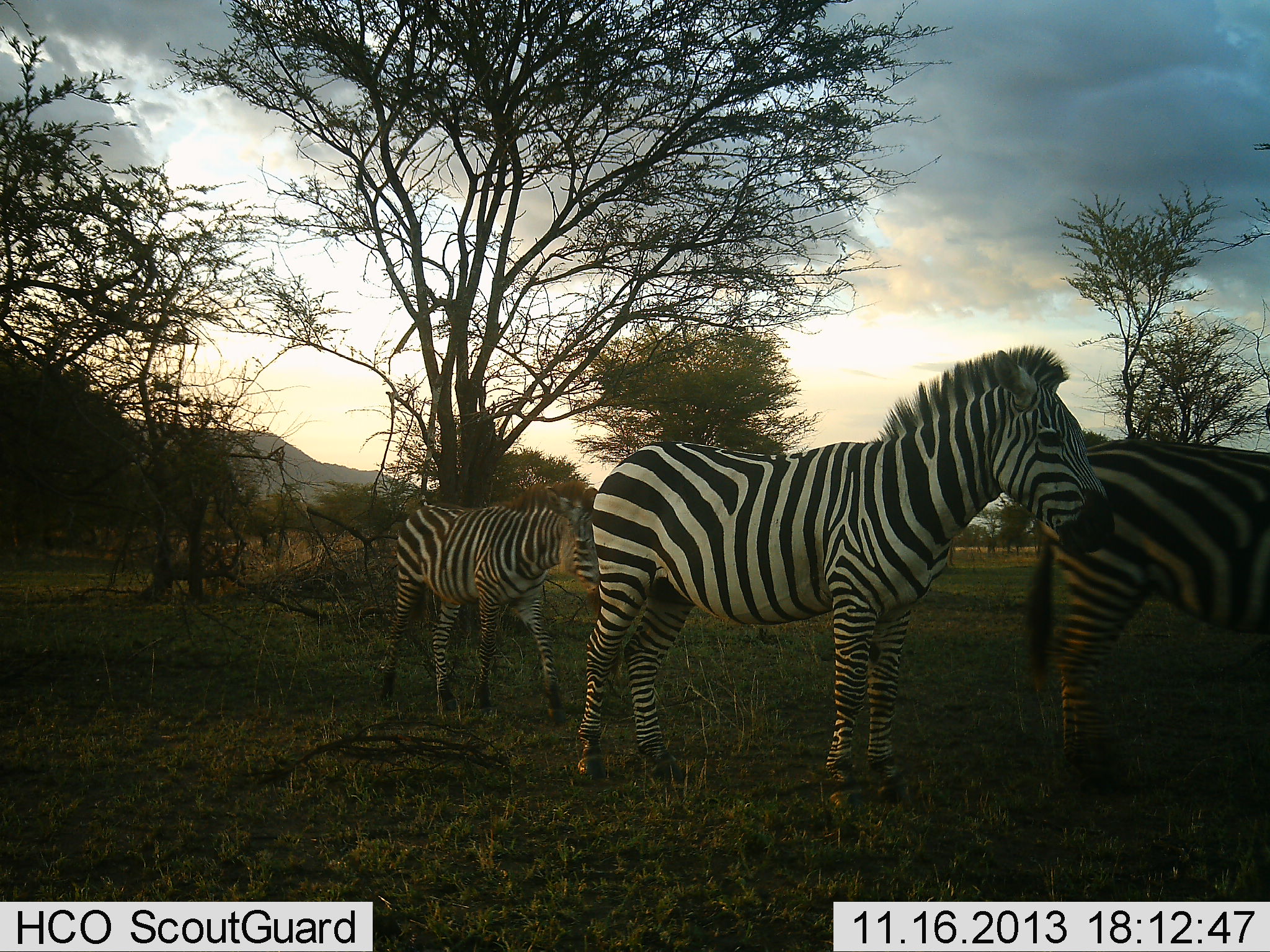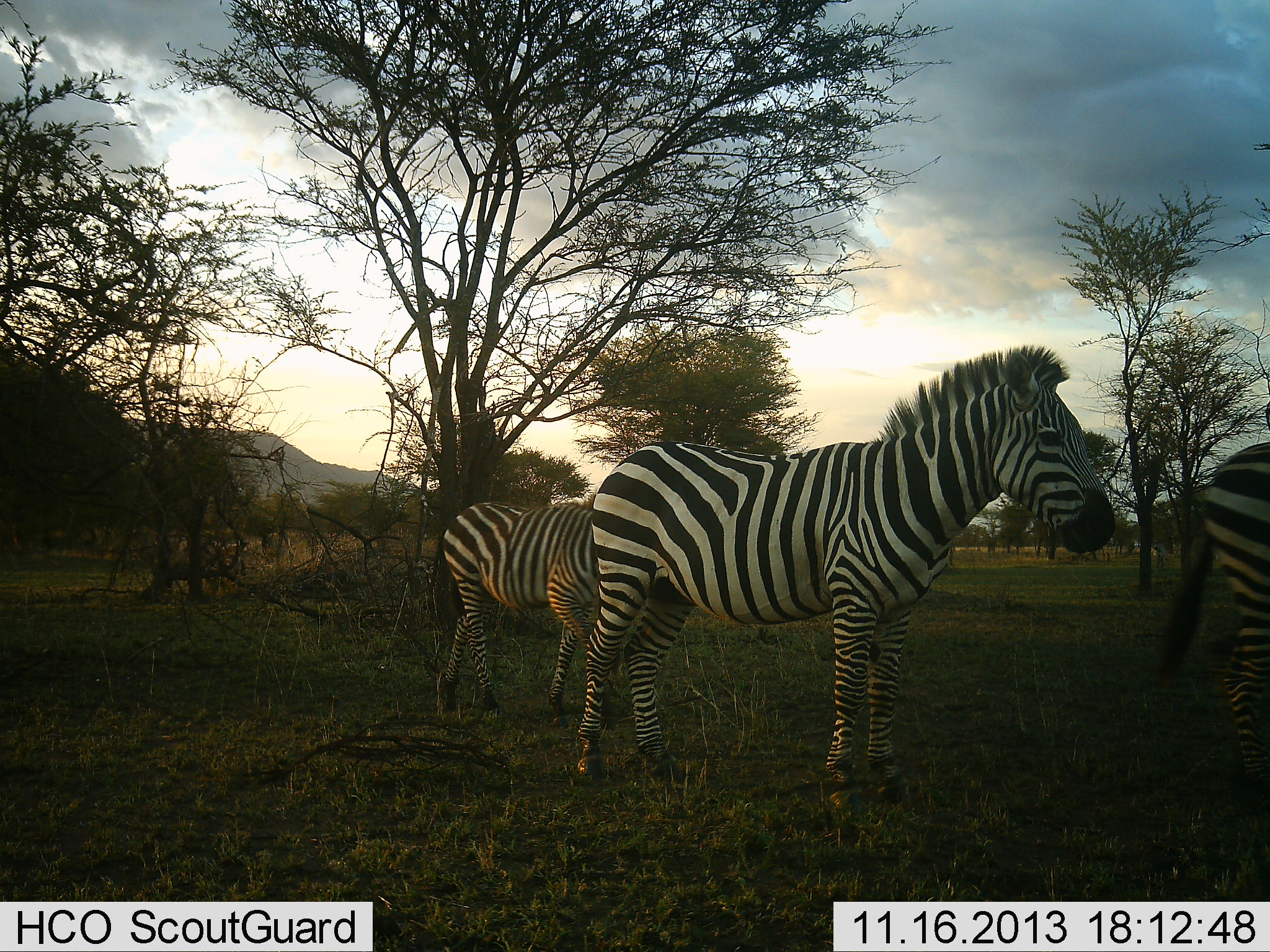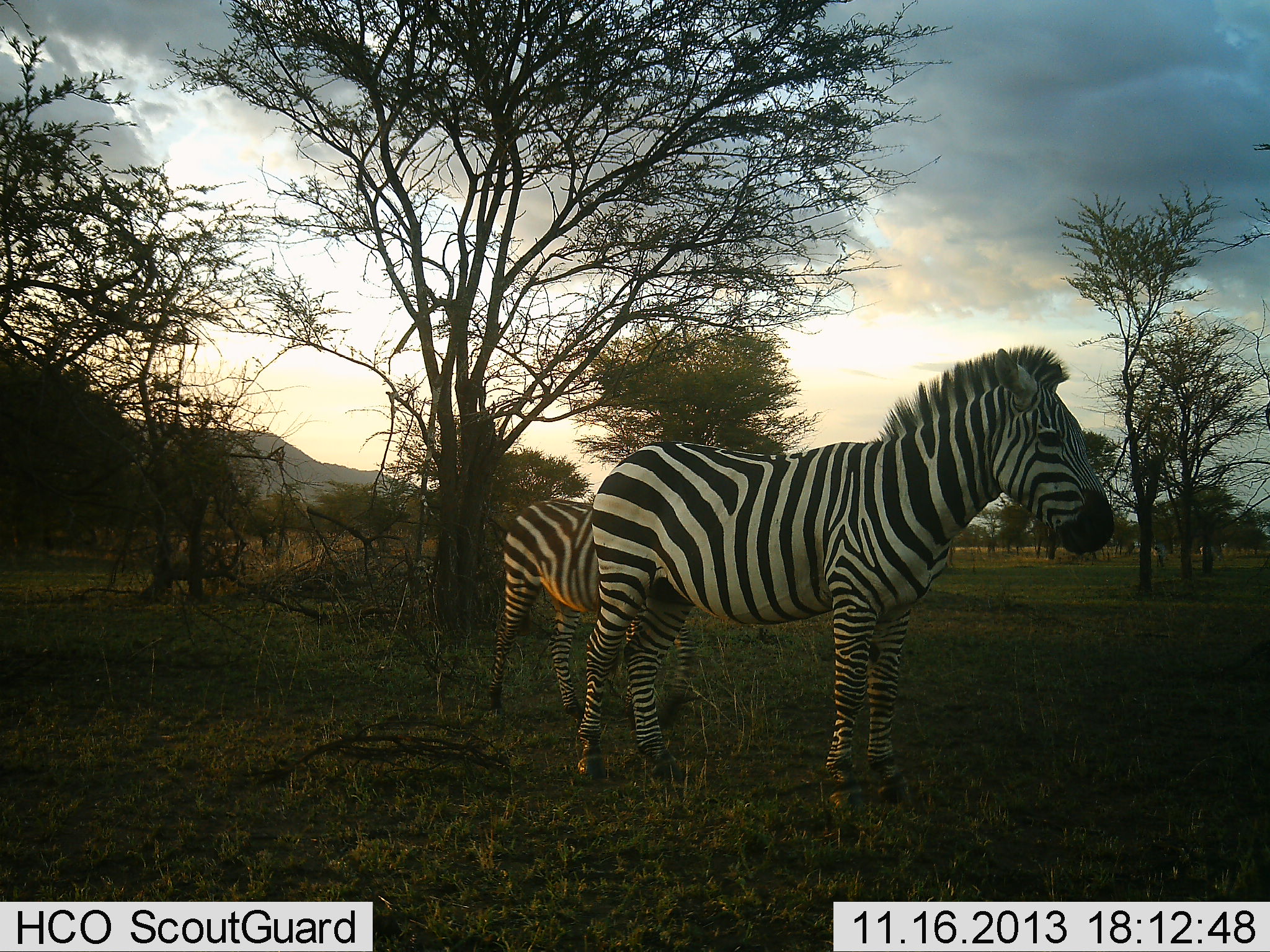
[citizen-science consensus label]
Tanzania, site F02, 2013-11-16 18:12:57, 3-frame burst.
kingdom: Animalia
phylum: Chordata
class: Mammalia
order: Perissodactyla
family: Equidae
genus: Equus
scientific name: Equus quagga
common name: plains zebra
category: zebra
Zebra (plains zebra) (Equus quagga), count 3. Behavior (volunteer vote fractions): standing 90%, resting 0%, moving 90%, interacting 0%. Young present (vote fraction): 20%. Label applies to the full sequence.